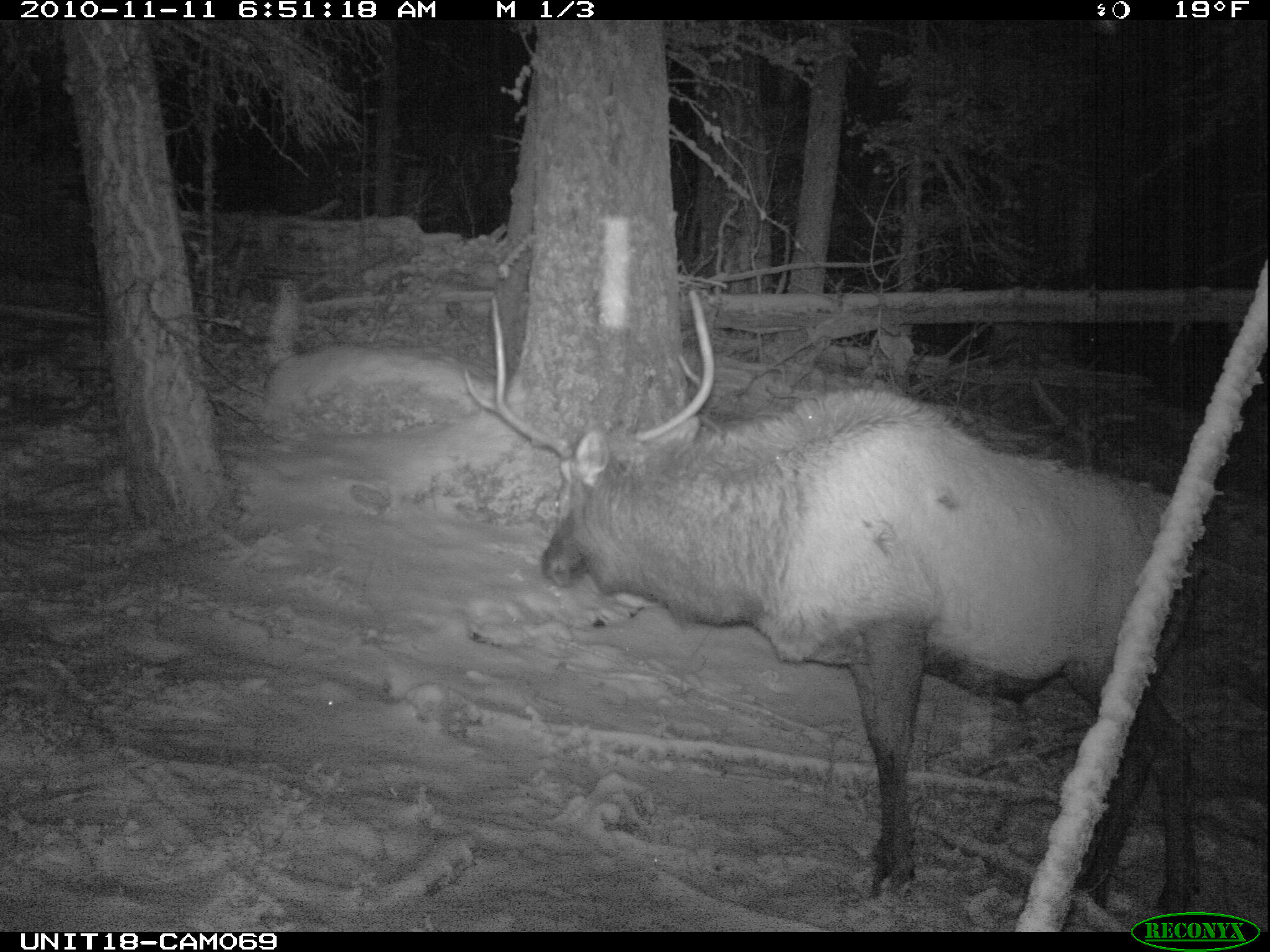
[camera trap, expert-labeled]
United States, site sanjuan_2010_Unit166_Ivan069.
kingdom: Animalia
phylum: Chordata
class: Mammalia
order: Artiodactyla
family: Cervidae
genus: Cervus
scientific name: Cervus elaphus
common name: red deer